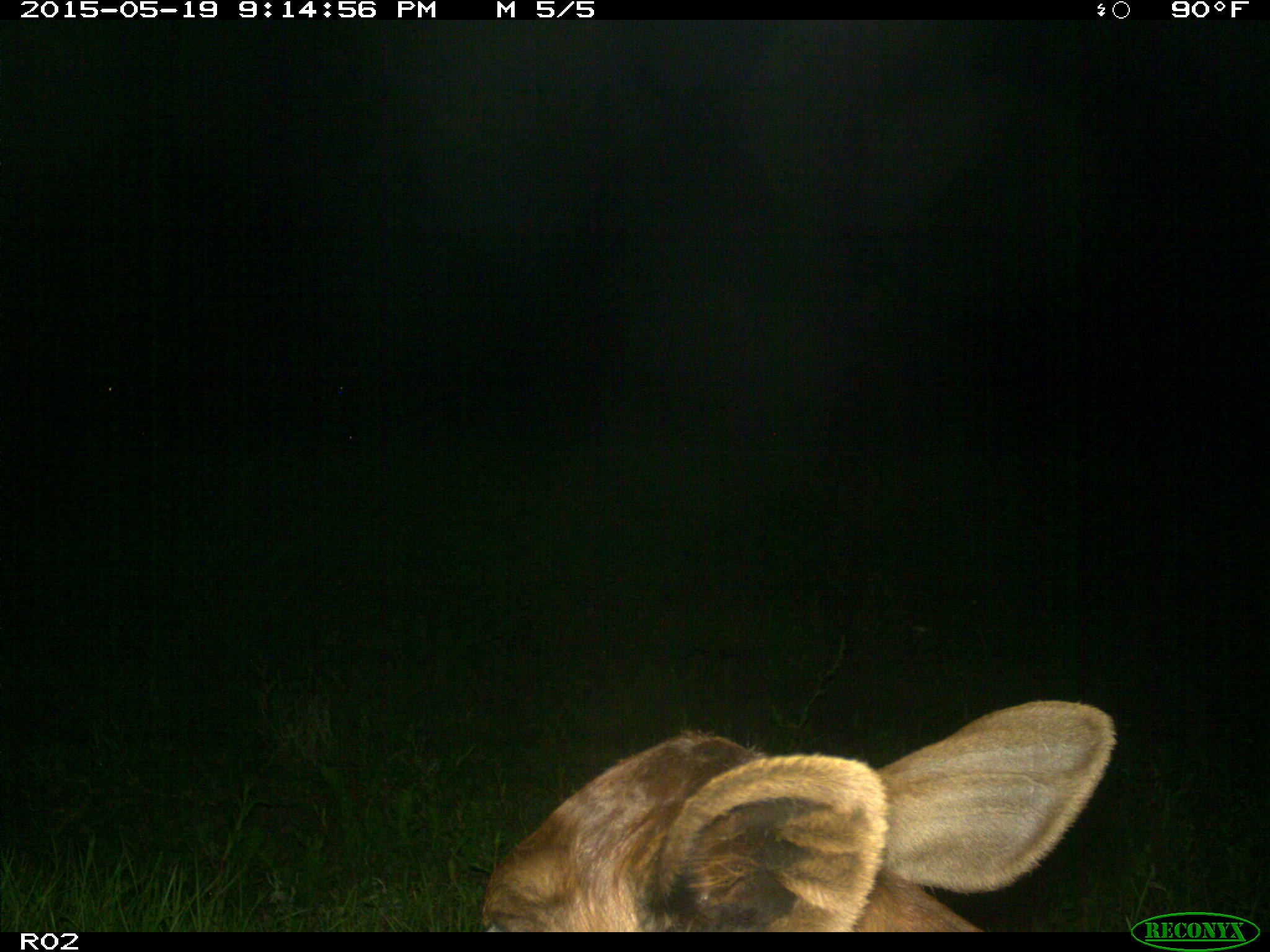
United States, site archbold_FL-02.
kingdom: Animalia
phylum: Chordata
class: Mammalia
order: Artiodactyla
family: Bovidae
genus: Bos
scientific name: Bos taurus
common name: domestic cow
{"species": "Bos taurus (domestic cow)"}